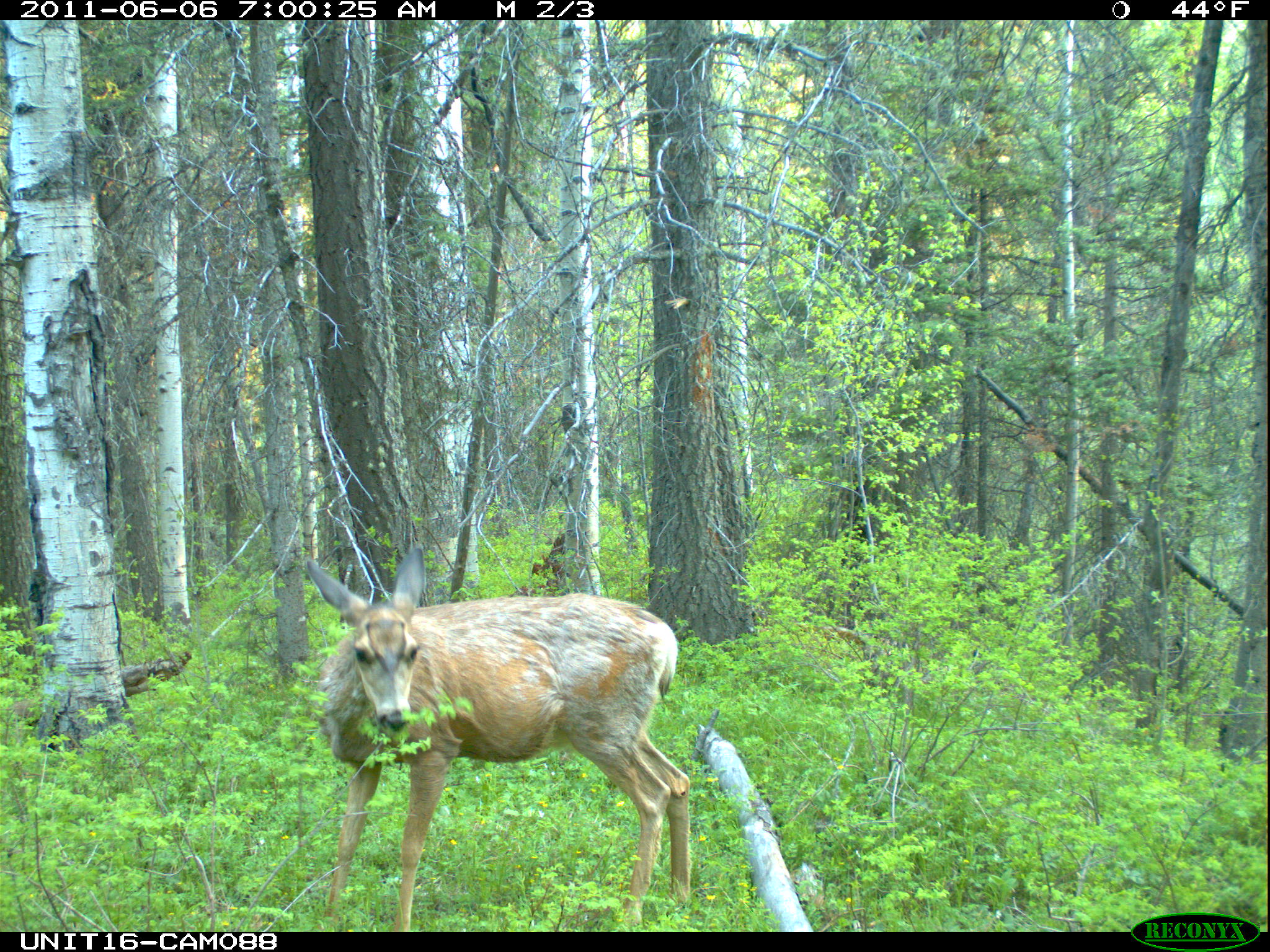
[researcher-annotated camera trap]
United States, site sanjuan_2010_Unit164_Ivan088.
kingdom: Animalia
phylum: Chordata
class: Mammalia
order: Artiodactyla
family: Cervidae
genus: Odocoileus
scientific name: Odocoileus hemionus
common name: mule deer